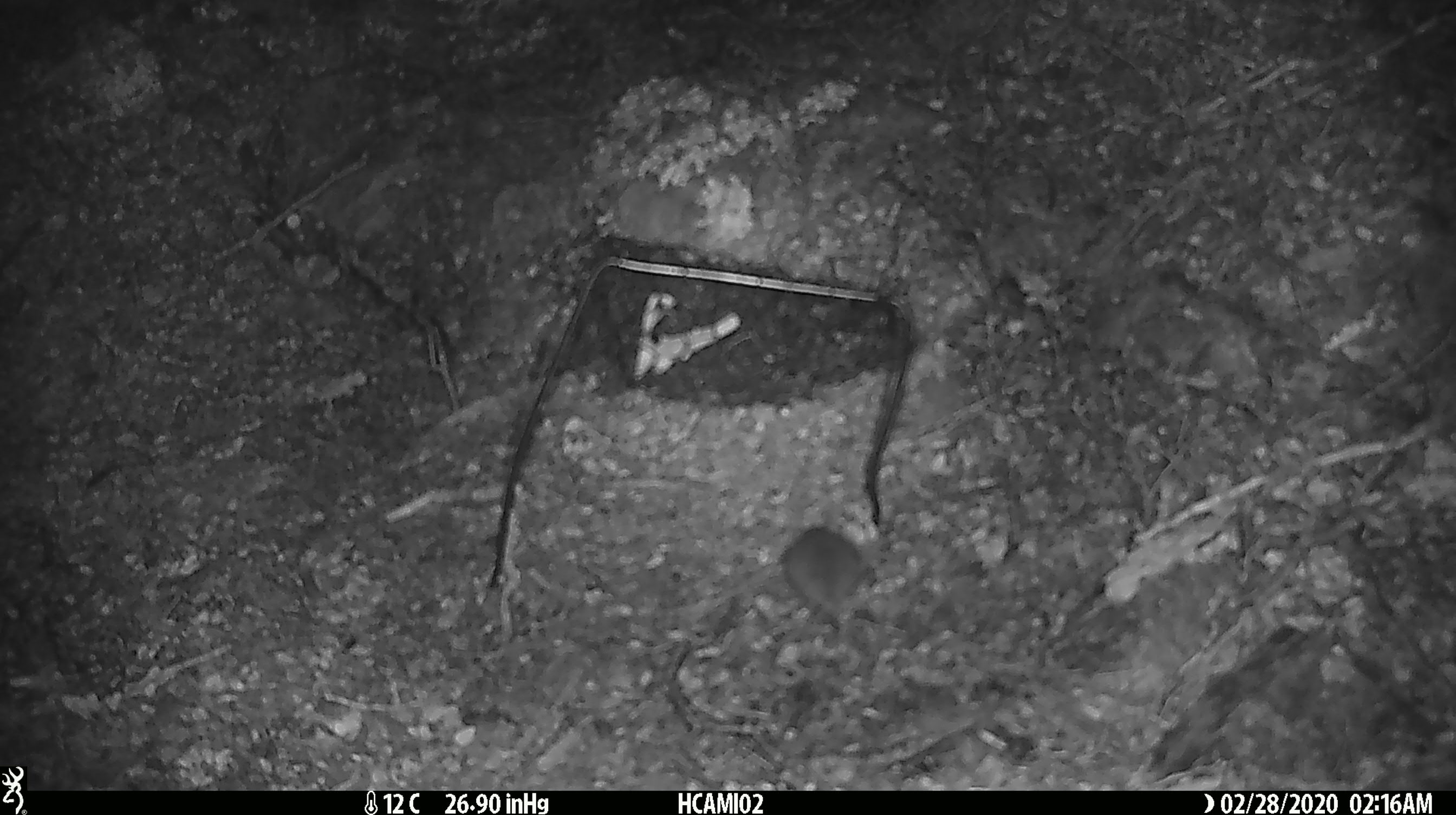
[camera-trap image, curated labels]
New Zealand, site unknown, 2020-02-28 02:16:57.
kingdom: Animalia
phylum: Chordata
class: Mammalia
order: Rodentia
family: Muridae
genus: Mus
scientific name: Mus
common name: mouse